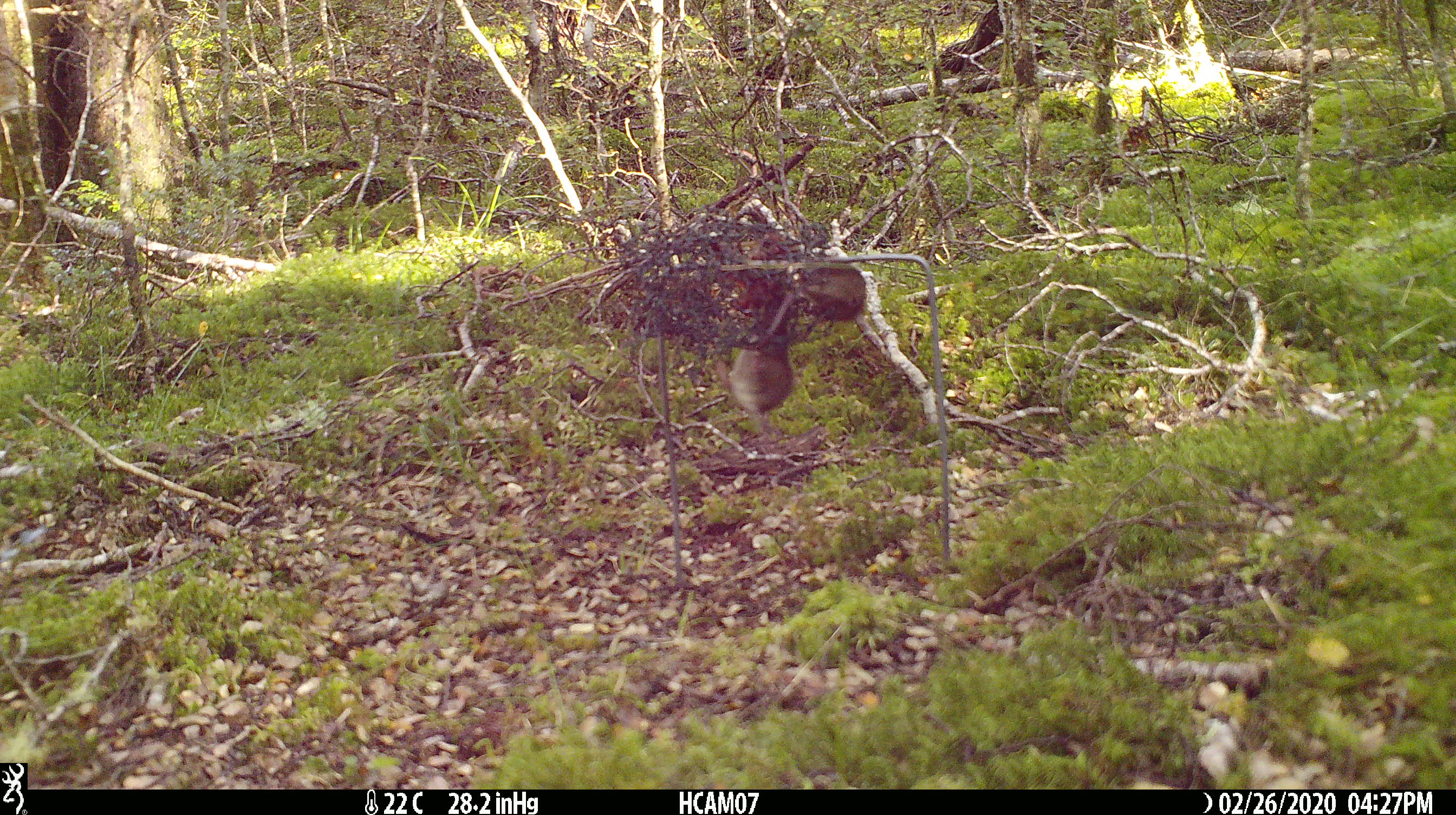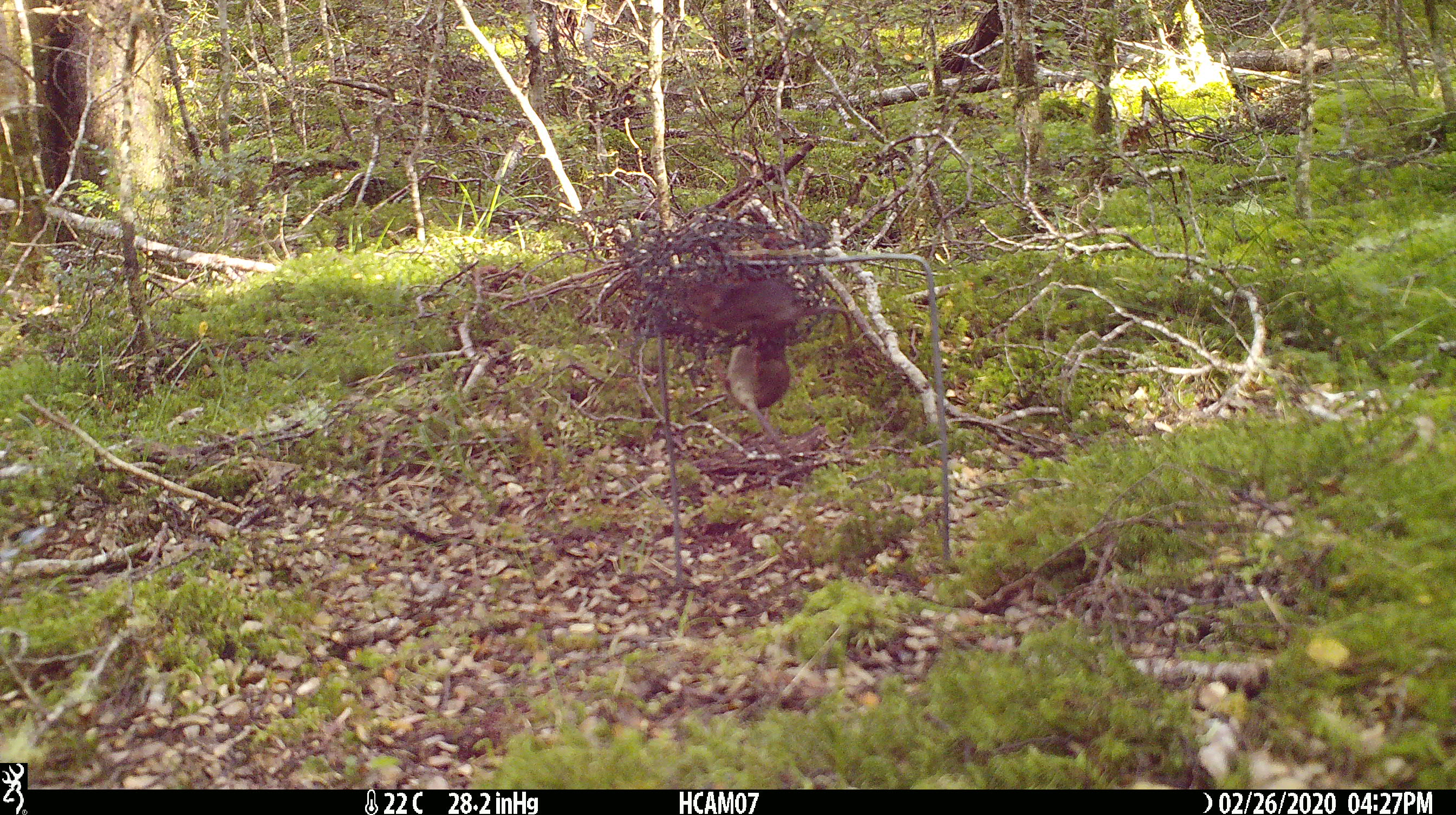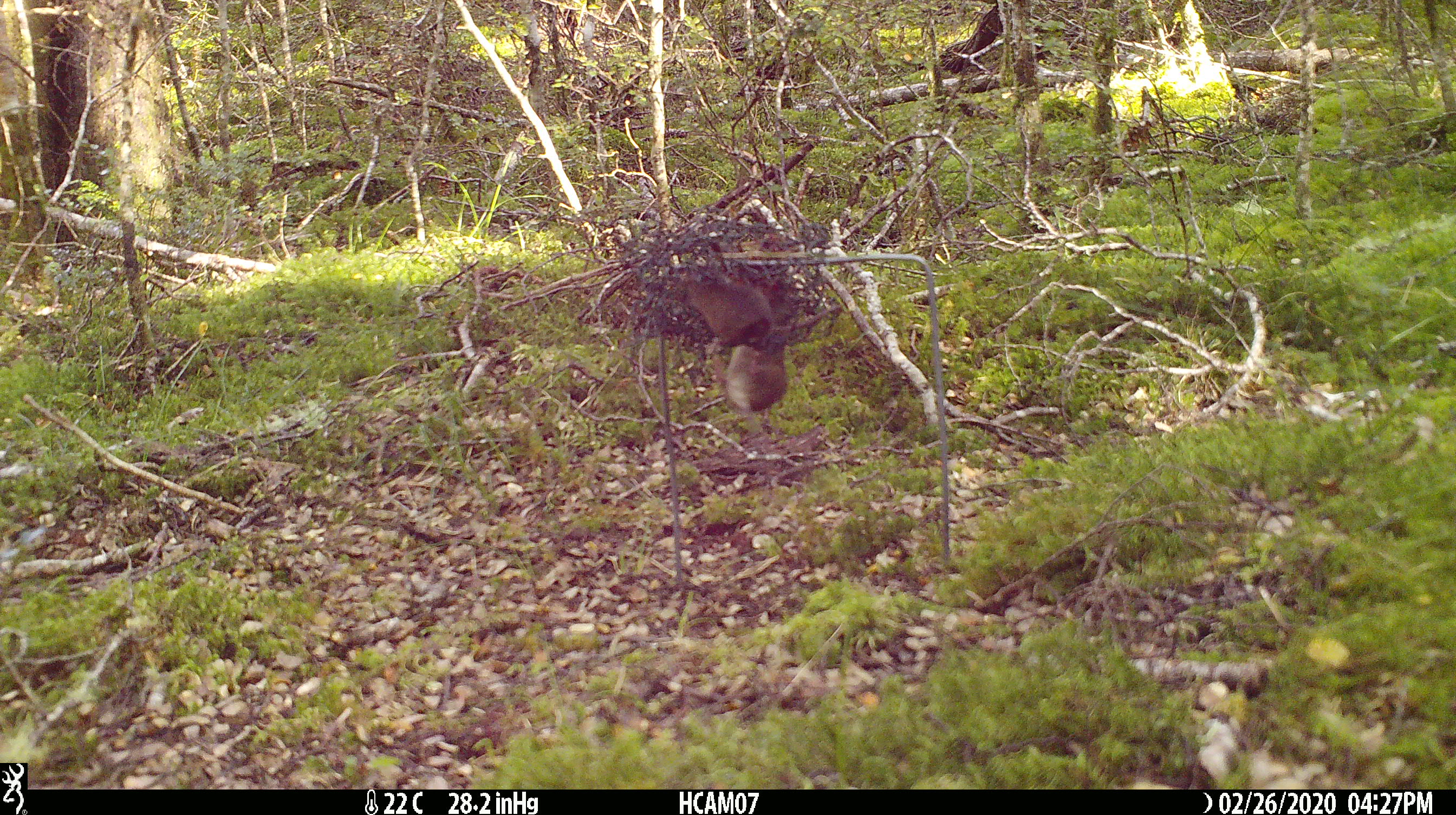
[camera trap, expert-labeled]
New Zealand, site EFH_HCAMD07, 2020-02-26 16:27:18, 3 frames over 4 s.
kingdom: Animalia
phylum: Chordata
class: Mammalia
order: Rodentia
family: Muridae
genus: Mus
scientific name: Mus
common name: mouse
Mouse (Mus).